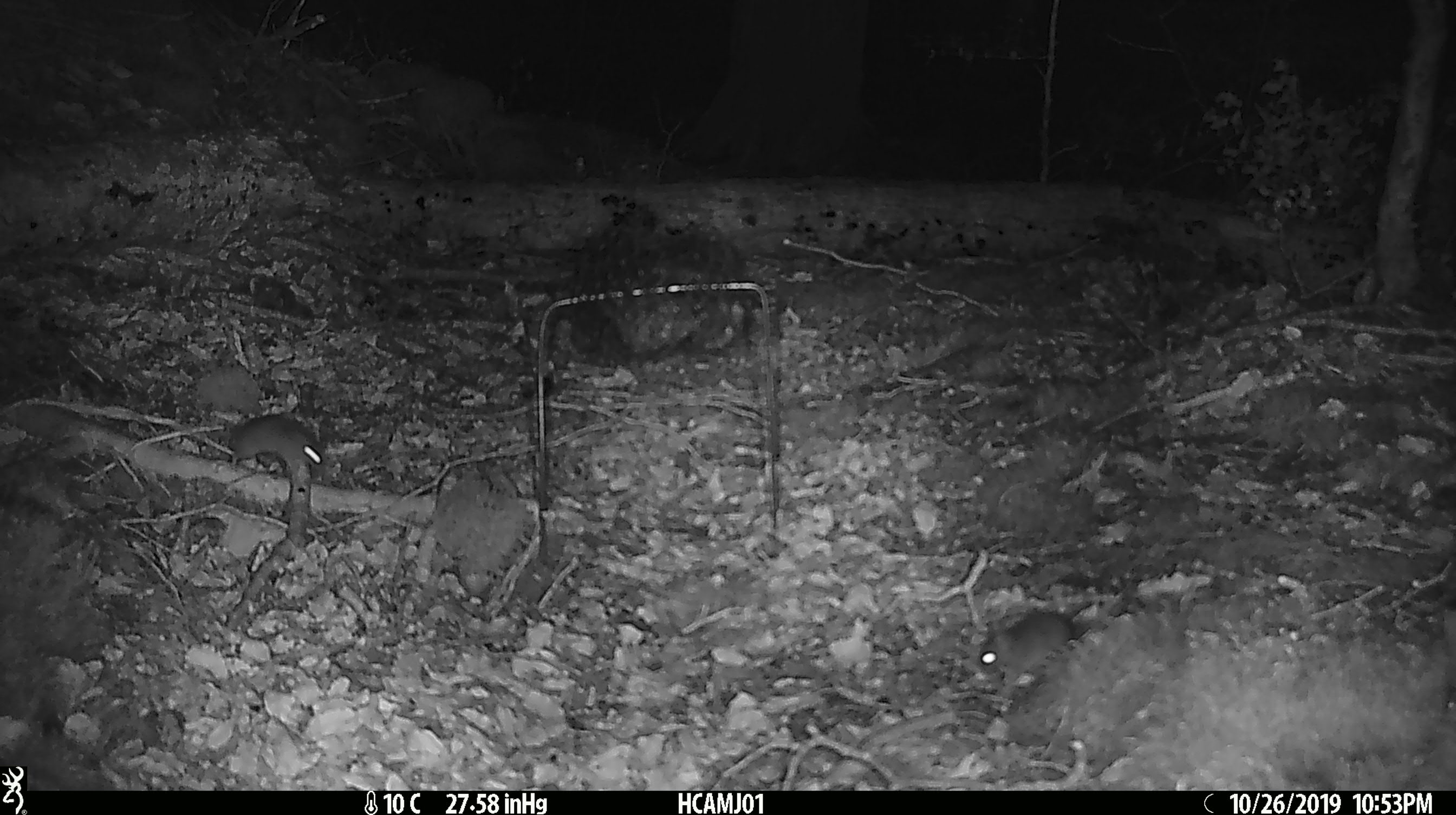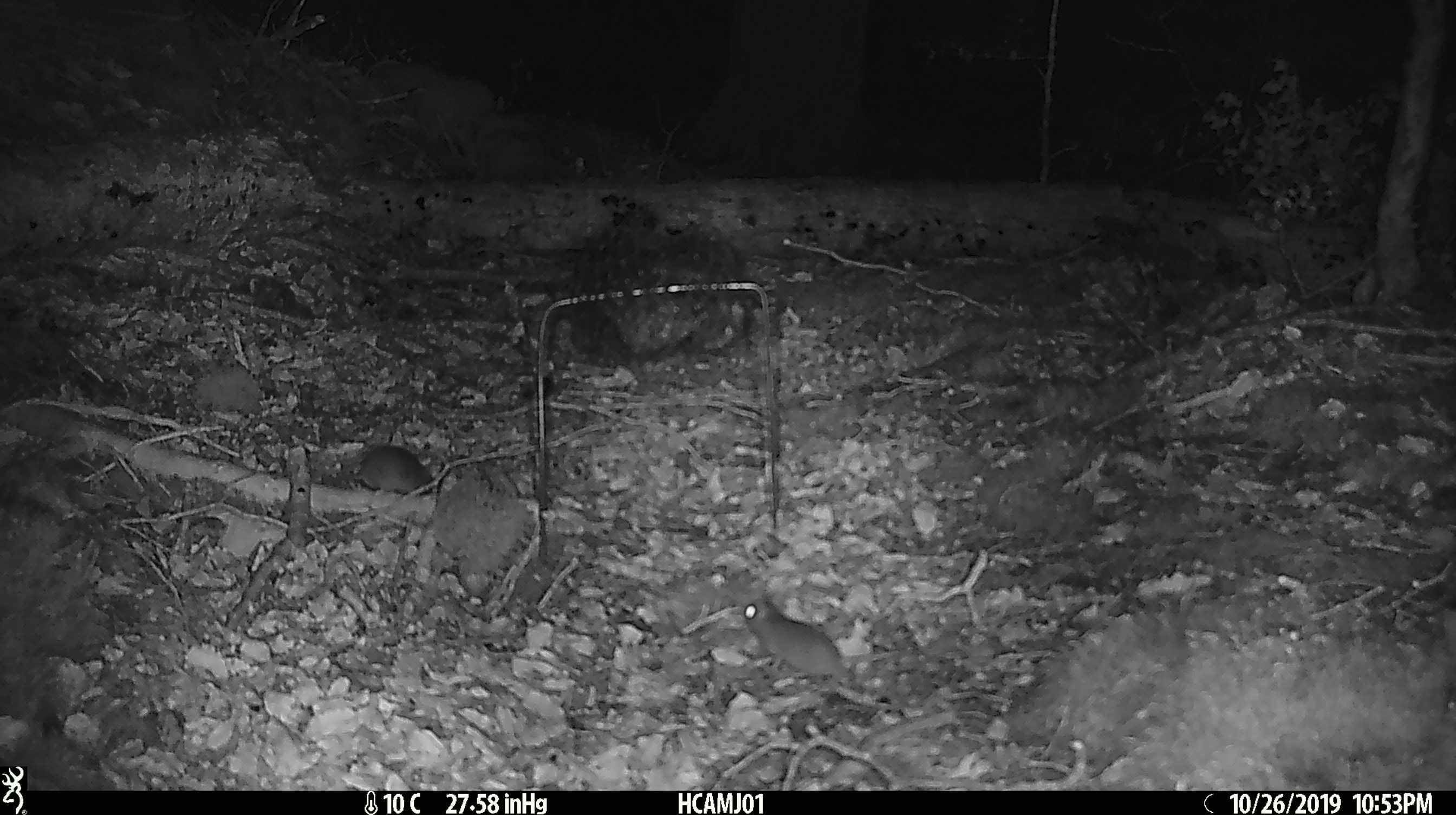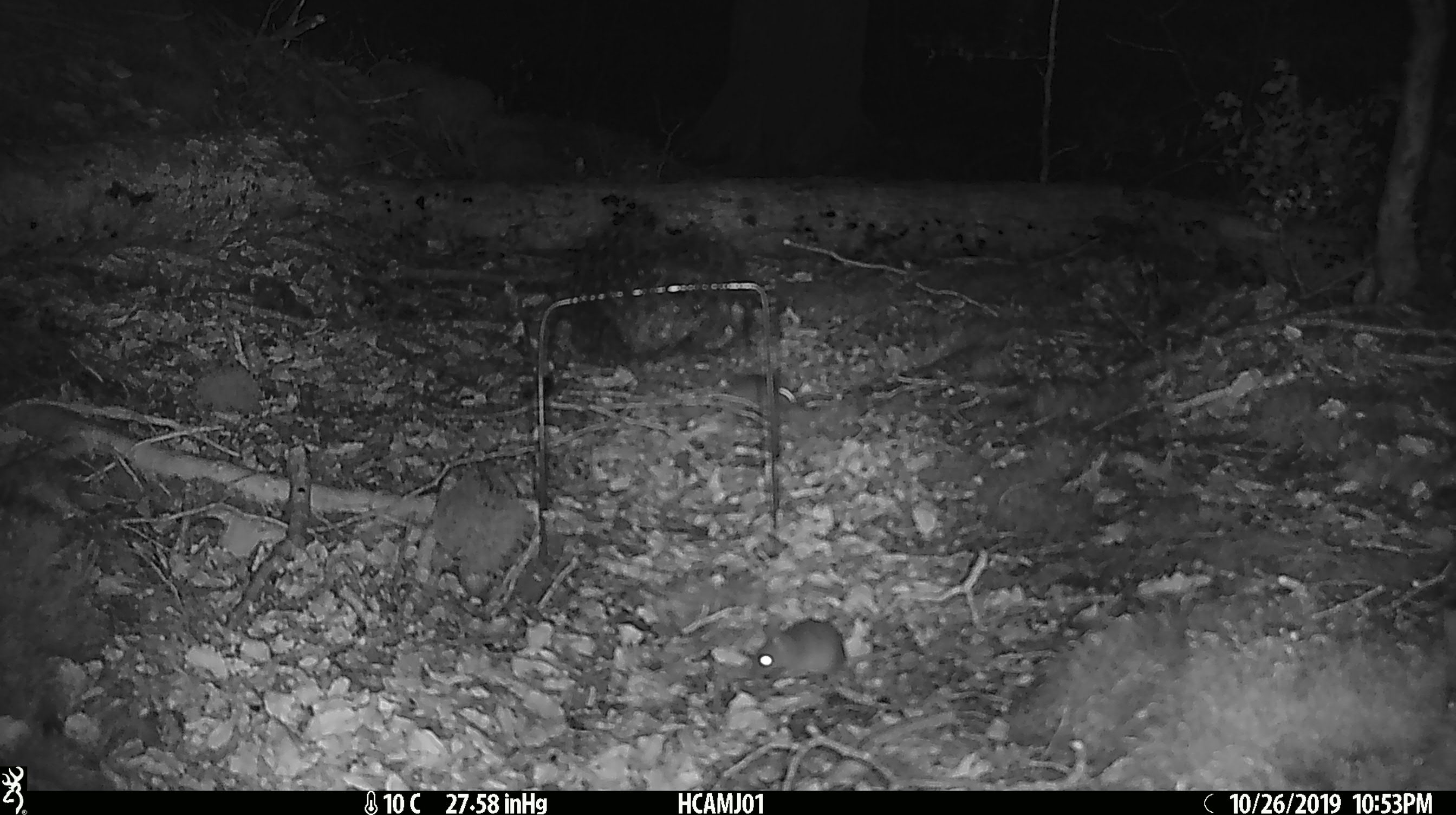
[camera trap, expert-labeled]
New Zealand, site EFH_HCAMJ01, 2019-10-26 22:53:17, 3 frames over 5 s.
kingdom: Animalia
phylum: Chordata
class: Mammalia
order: Rodentia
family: Muridae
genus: Mus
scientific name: Mus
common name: mouse